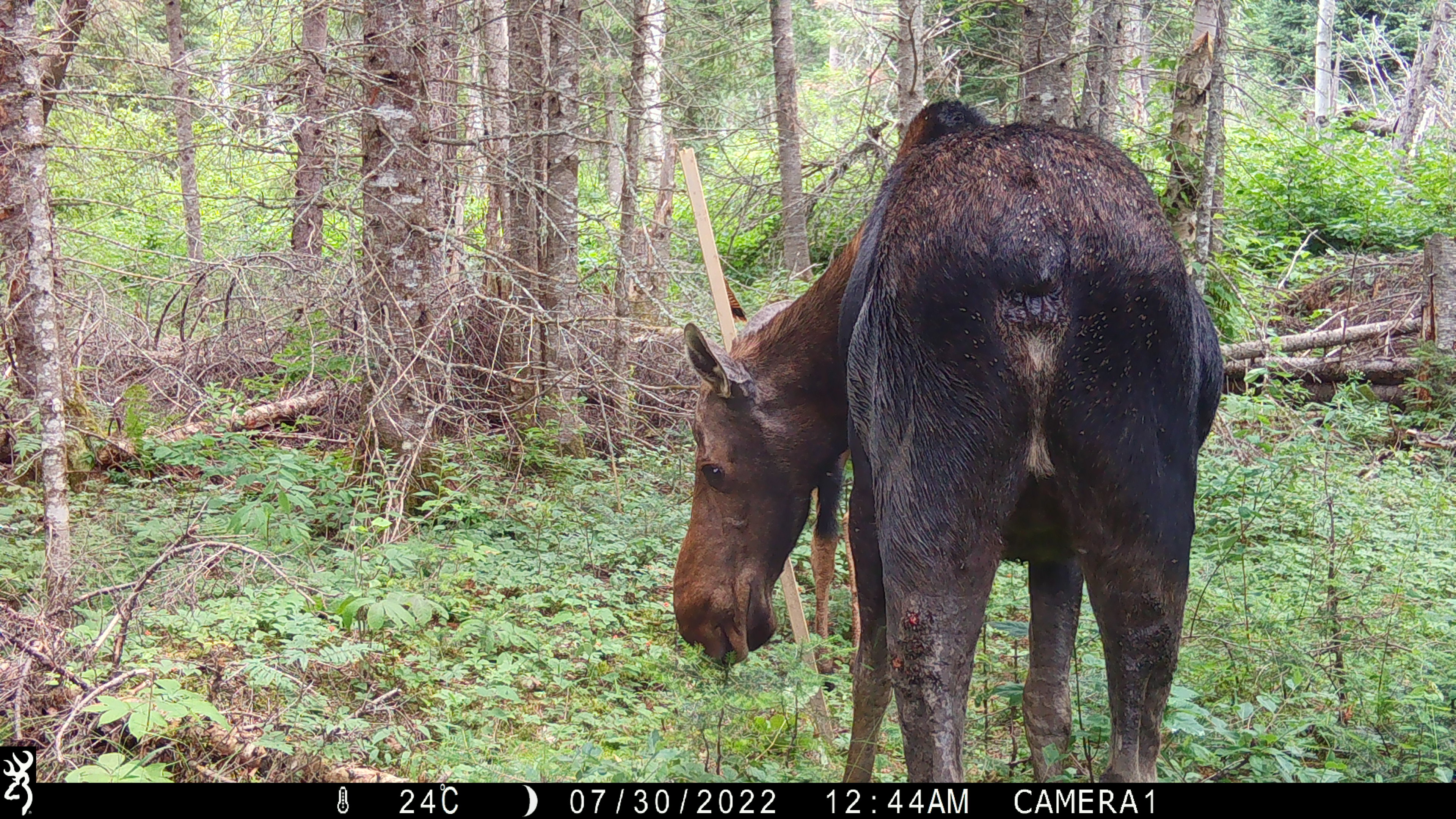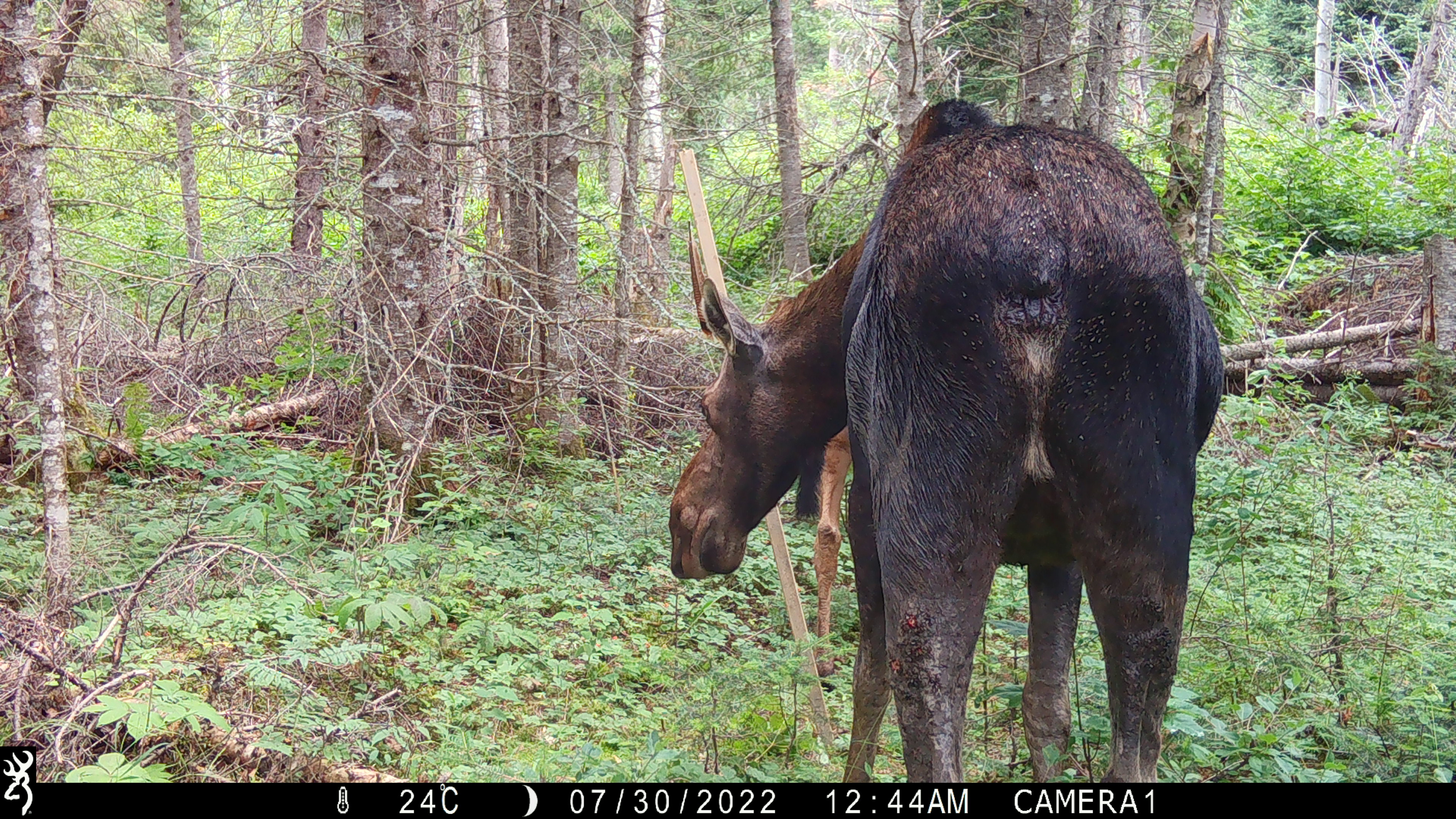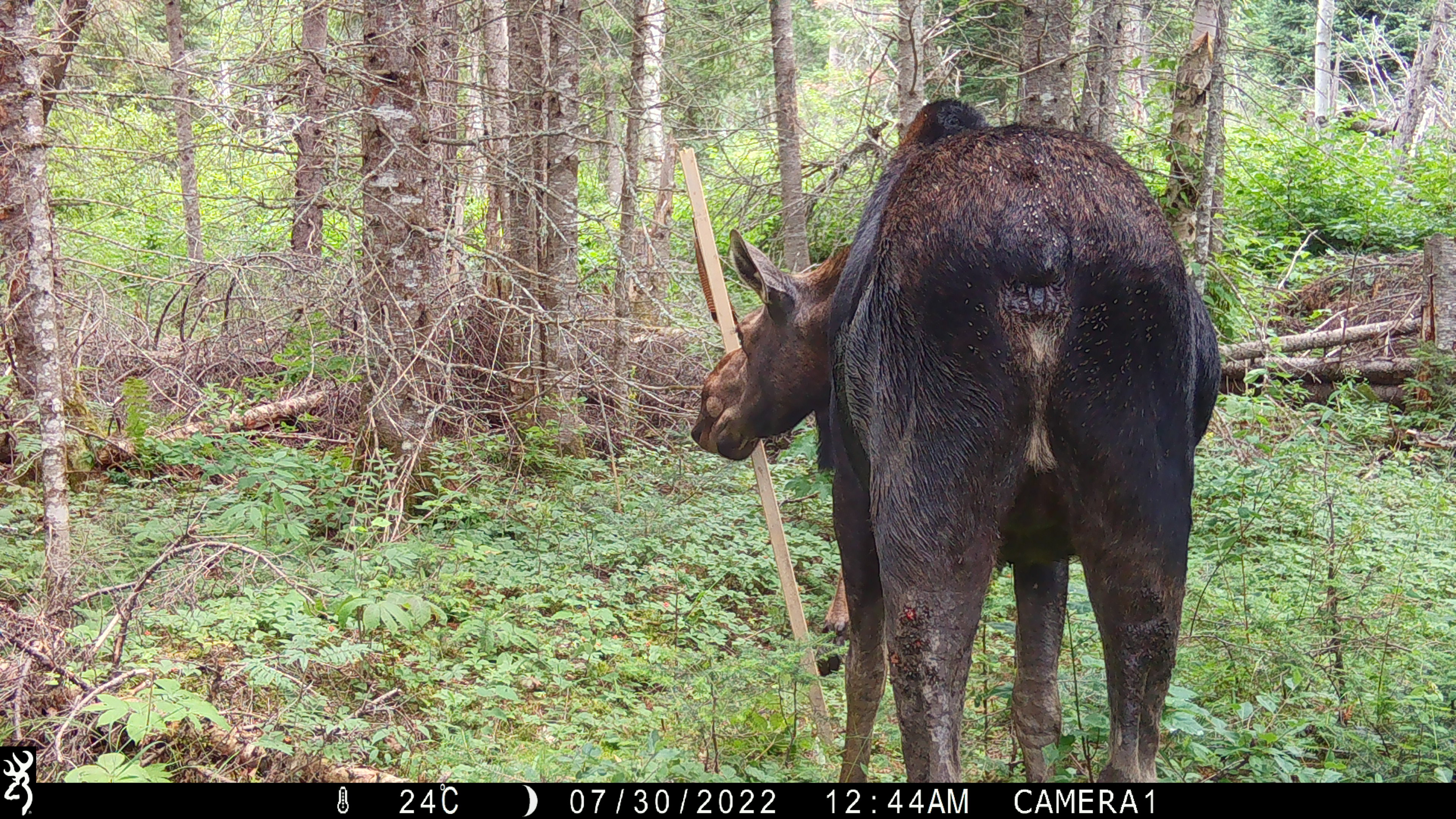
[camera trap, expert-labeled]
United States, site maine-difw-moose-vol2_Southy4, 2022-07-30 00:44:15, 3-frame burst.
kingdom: Animalia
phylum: Chordata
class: Mammalia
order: Artiodactyla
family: Cervidae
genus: Alces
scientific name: Alces alces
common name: moose